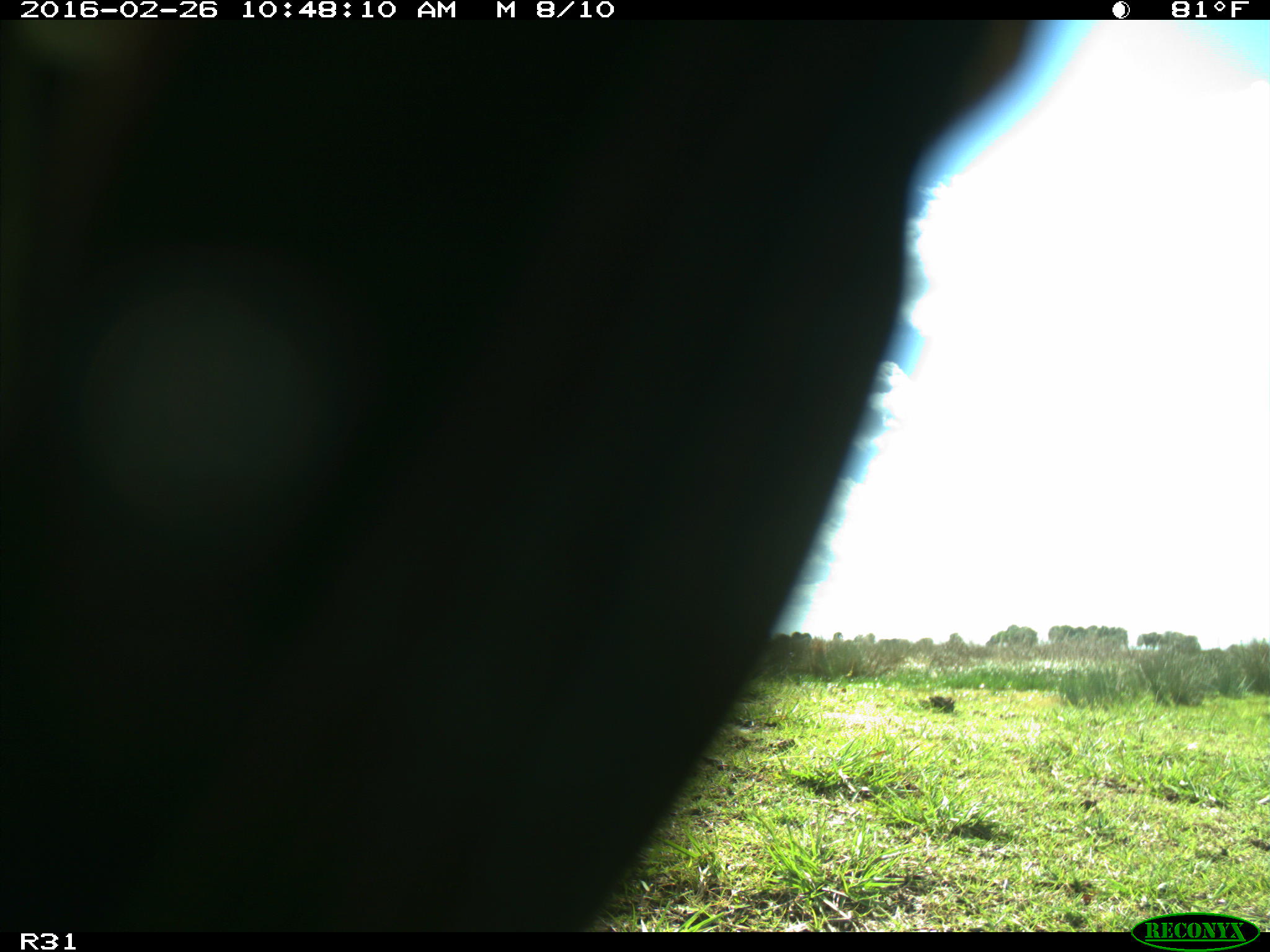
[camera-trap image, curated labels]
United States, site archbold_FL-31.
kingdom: Animalia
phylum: Chordata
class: Aves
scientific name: Aves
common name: birds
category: unidentified bird